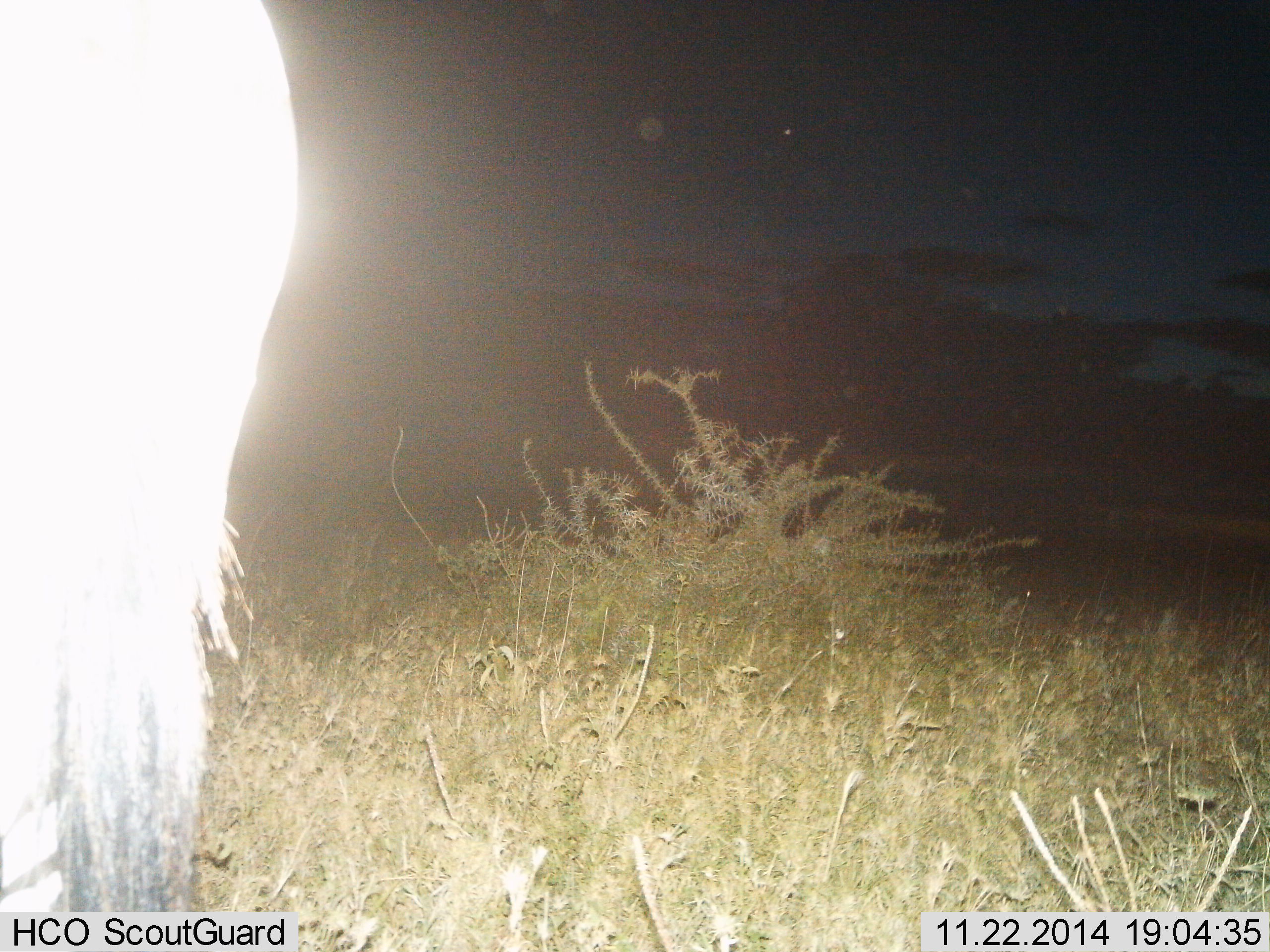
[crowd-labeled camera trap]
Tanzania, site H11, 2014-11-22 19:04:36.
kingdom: Animalia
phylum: Chordata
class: Mammalia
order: Artiodactyla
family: Bovidae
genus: Connochaetes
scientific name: Connochaetes taurinus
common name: blue wildebeest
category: wildebeest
Wildebeest (blue wildebeest) (Connochaetes taurinus), count 1. Behavior (volunteer vote fractions): standing 100%, resting 0%, moving 0%, interacting 0%. Young present (vote fraction): 0%. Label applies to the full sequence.